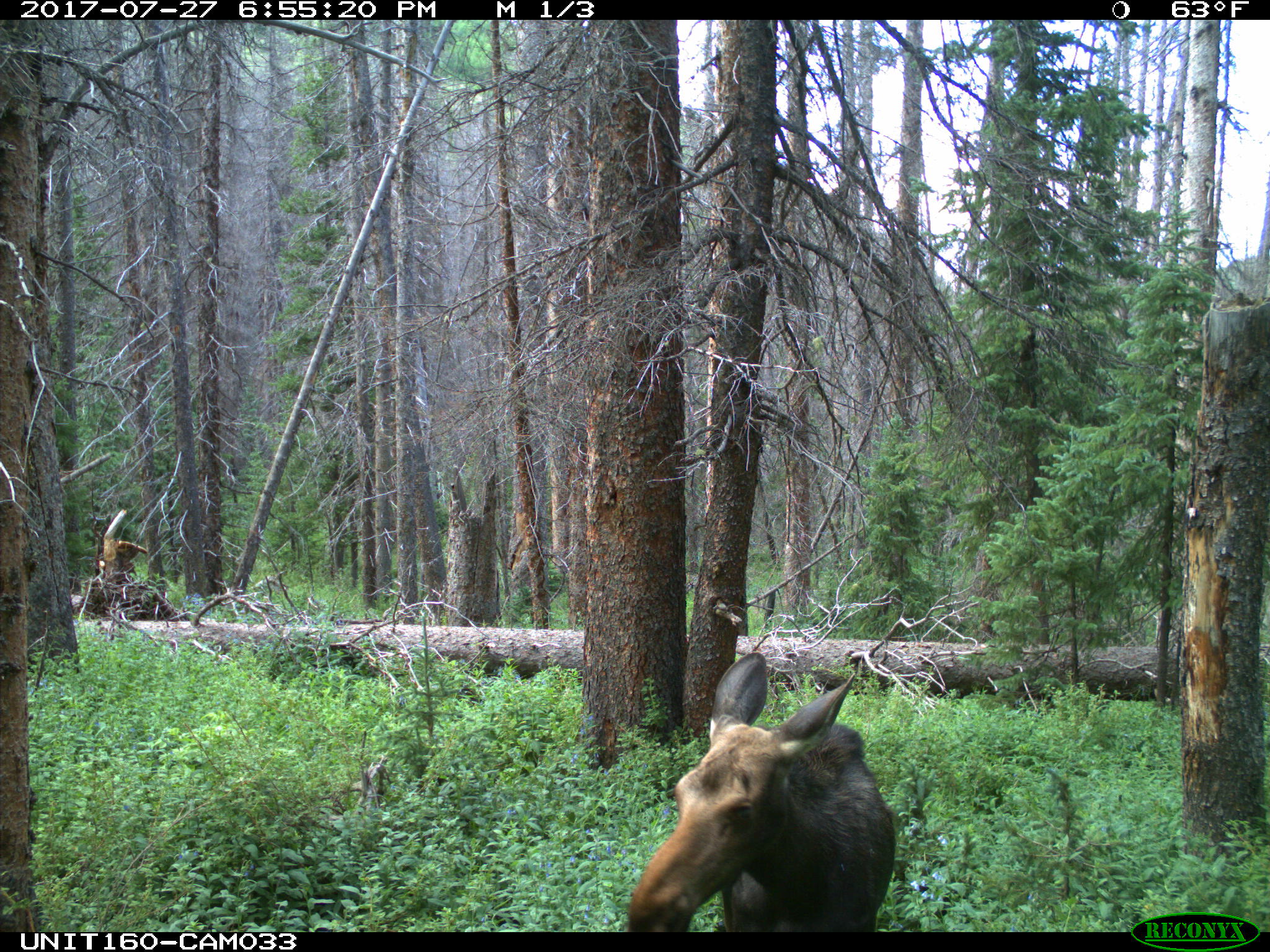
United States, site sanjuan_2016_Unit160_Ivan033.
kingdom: Animalia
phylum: Chordata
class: Mammalia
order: Artiodactyla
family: Cervidae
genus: Alces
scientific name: Alces alces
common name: moose